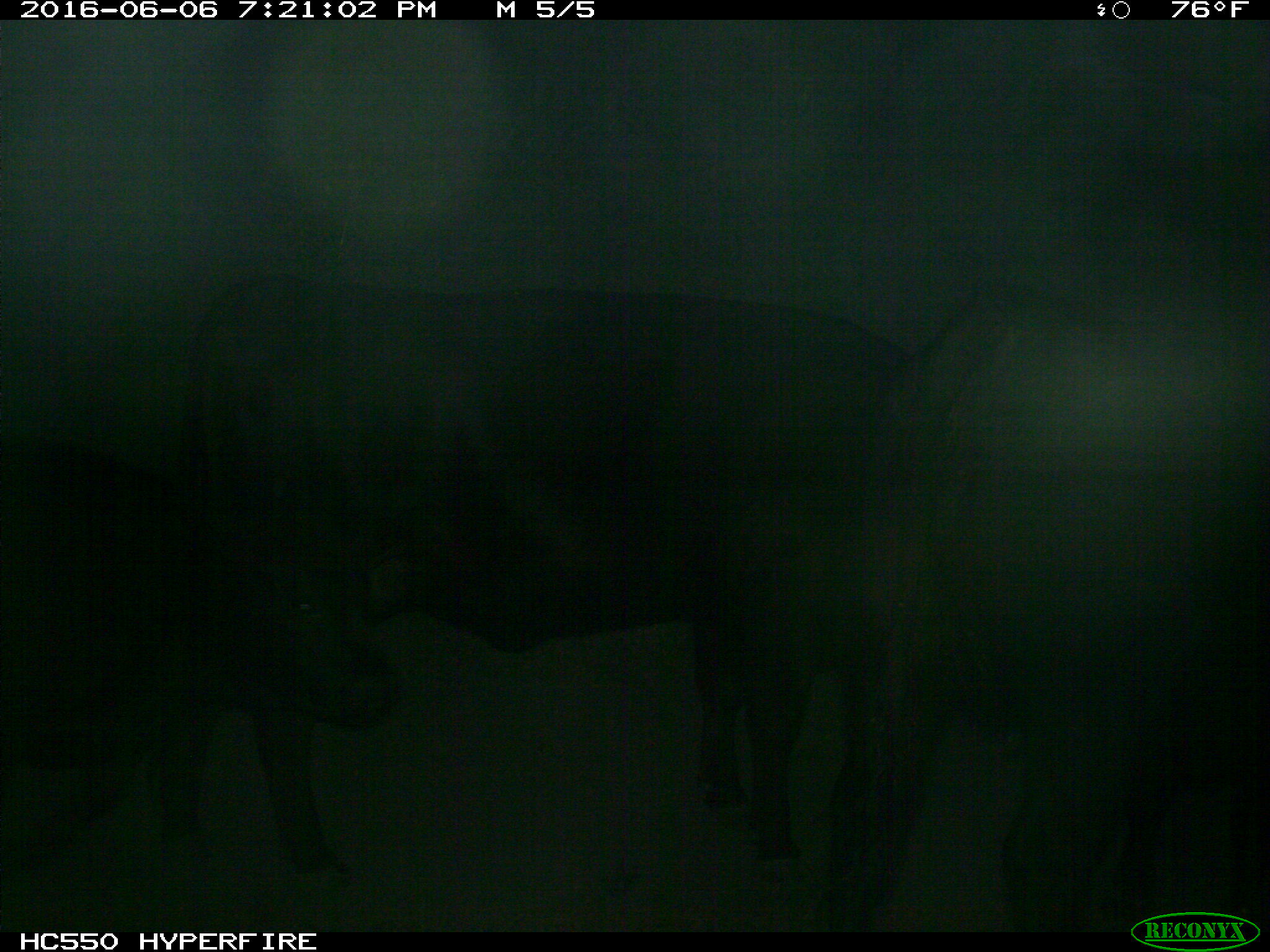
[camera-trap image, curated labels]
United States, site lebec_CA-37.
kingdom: Animalia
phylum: Chordata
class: Mammalia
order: Artiodactyla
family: Bovidae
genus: Bos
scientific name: Bos taurus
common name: domestic cow